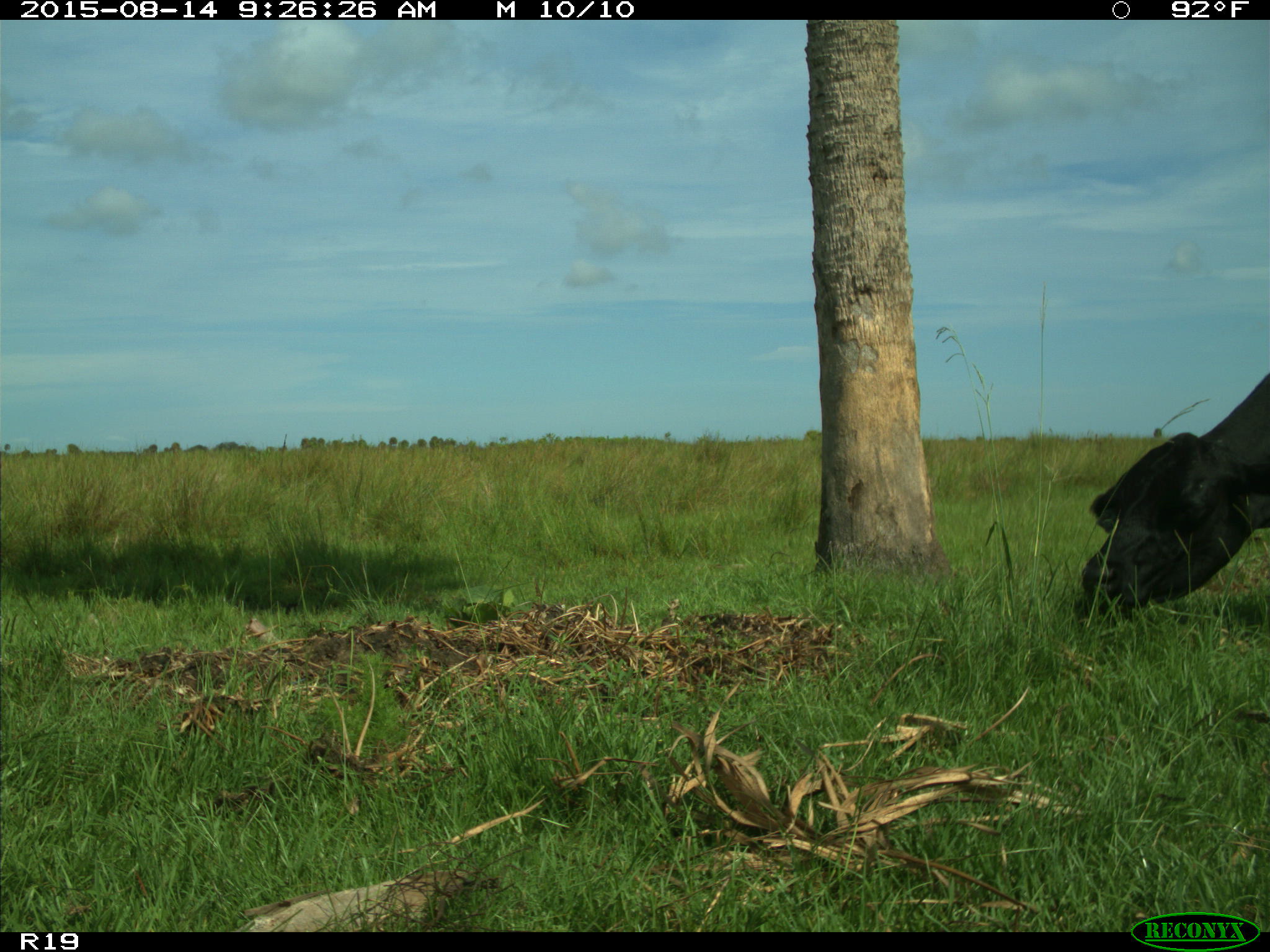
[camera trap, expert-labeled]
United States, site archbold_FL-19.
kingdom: Animalia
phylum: Chordata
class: Mammalia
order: Artiodactyla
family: Bovidae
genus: Bos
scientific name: Bos taurus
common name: domestic cow